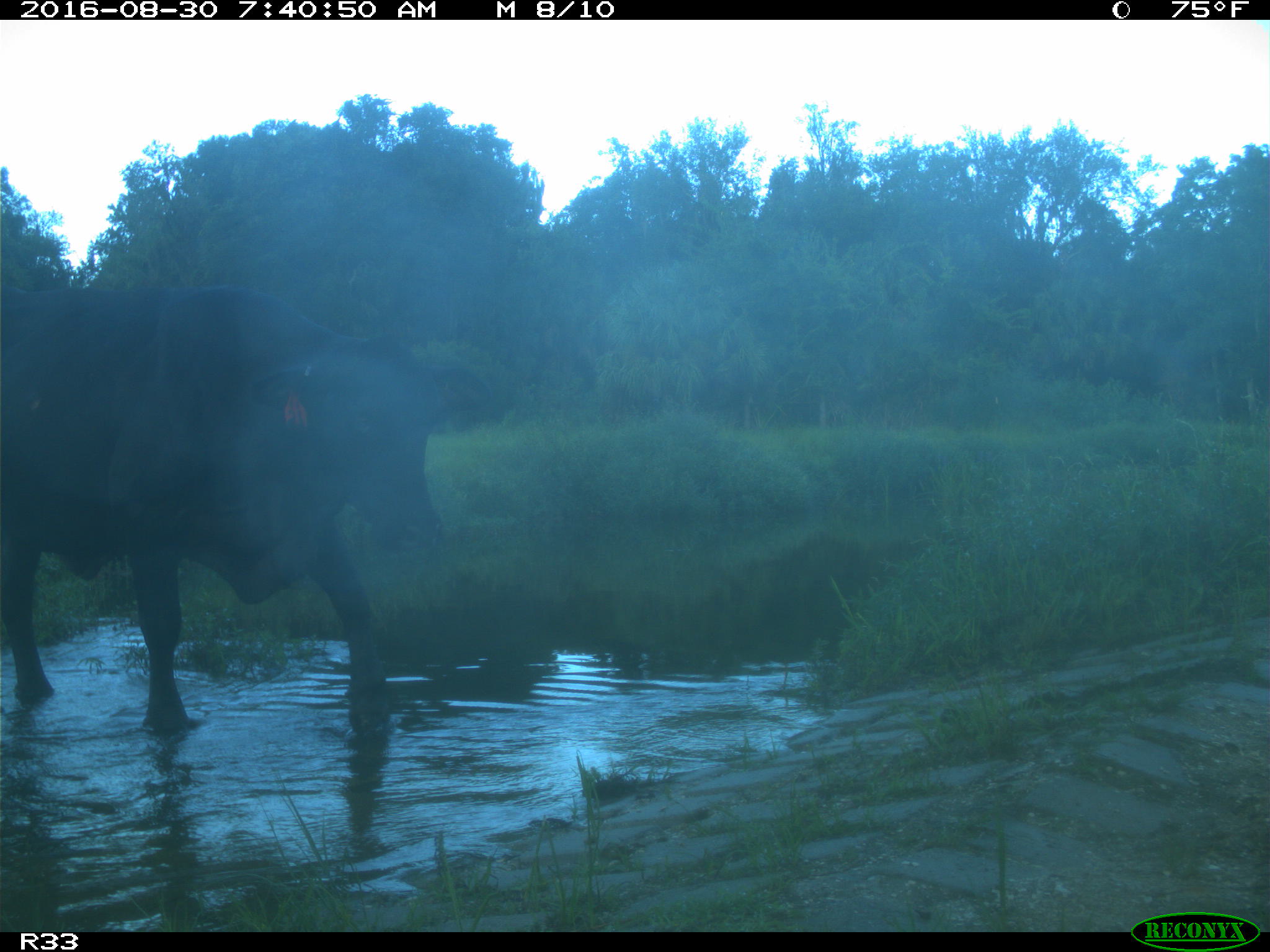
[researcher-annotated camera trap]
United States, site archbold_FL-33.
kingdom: Animalia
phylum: Chordata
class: Mammalia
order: Artiodactyla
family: Bovidae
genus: Bos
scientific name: Bos taurus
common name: domestic cow